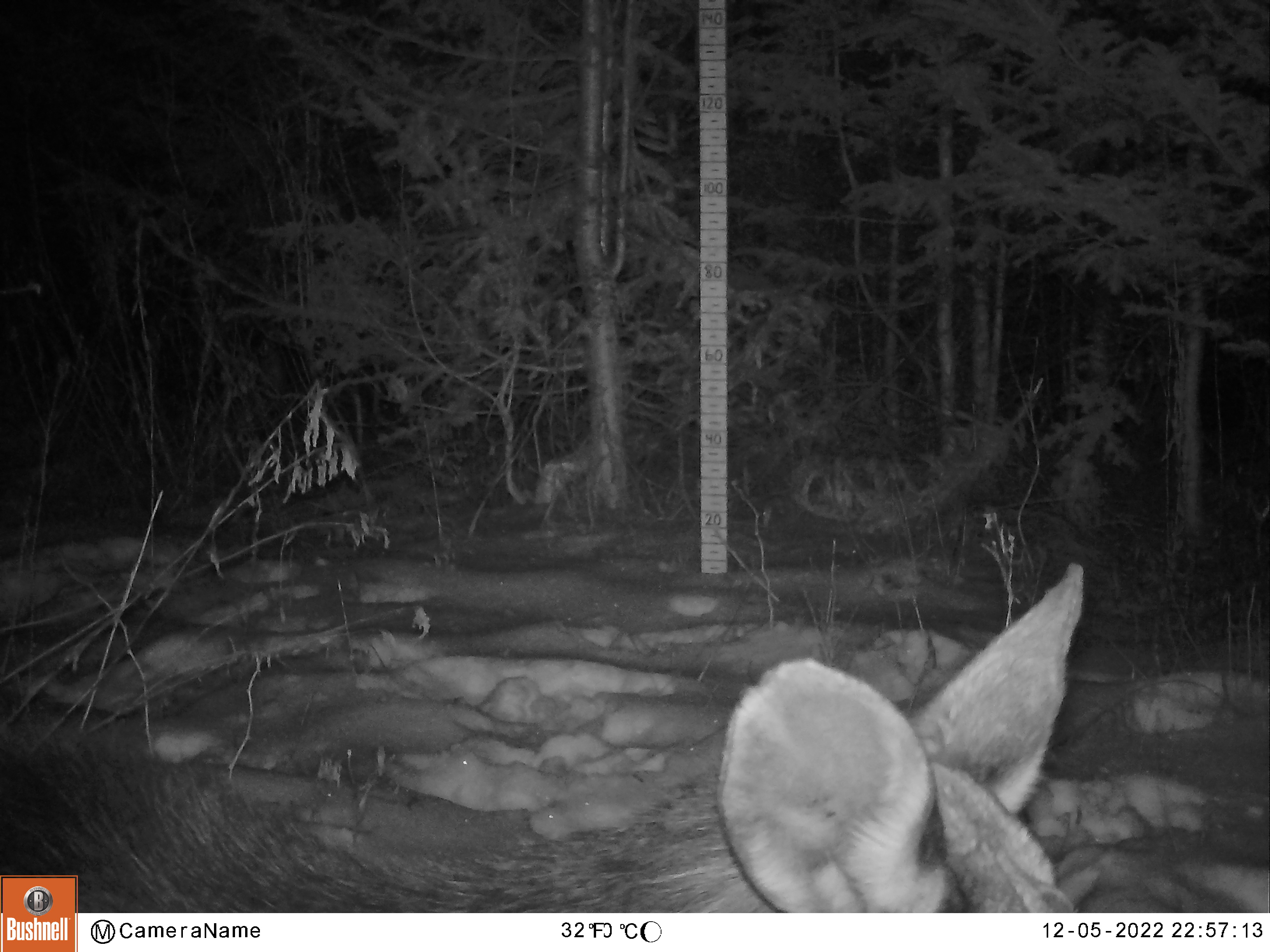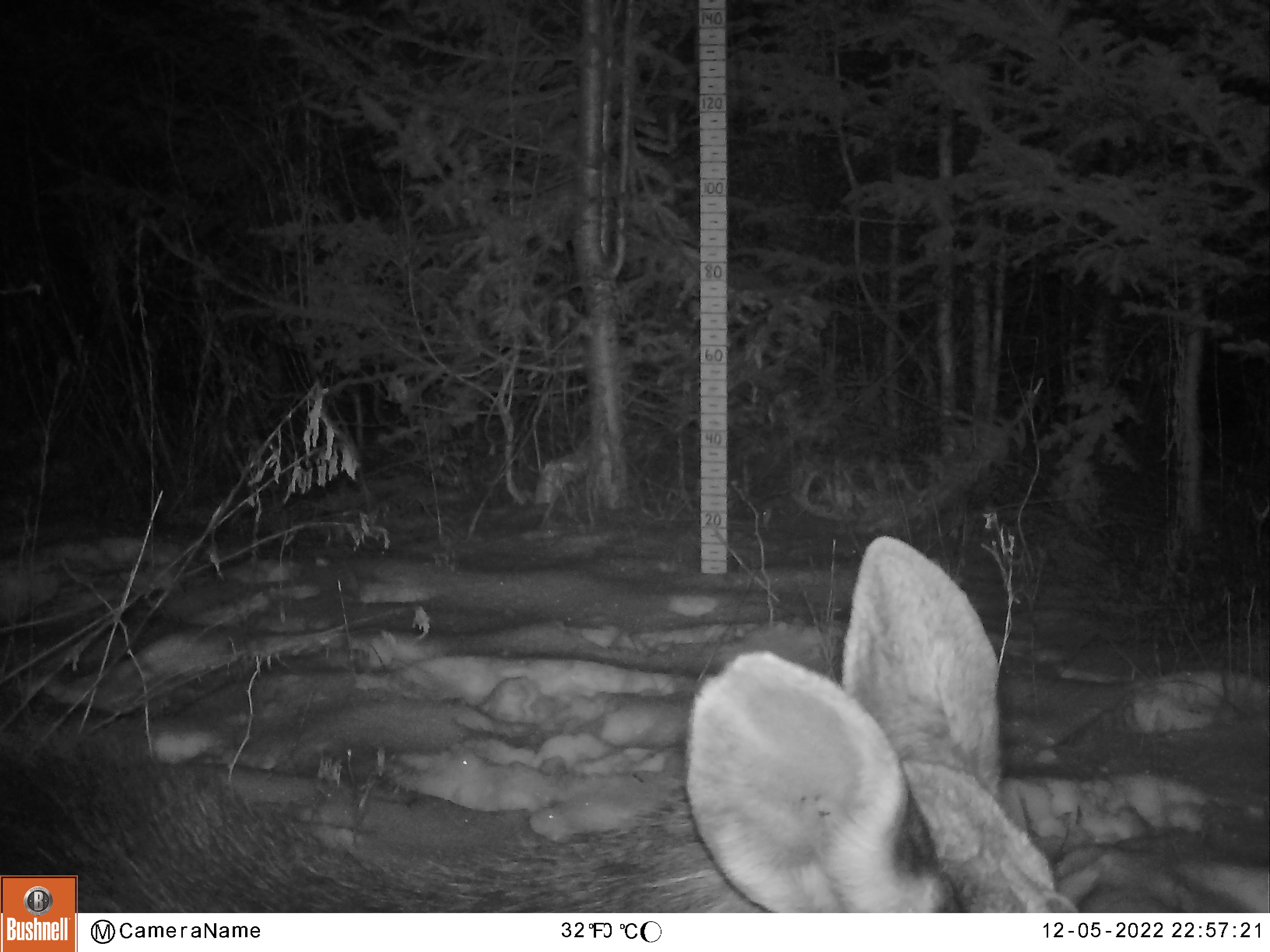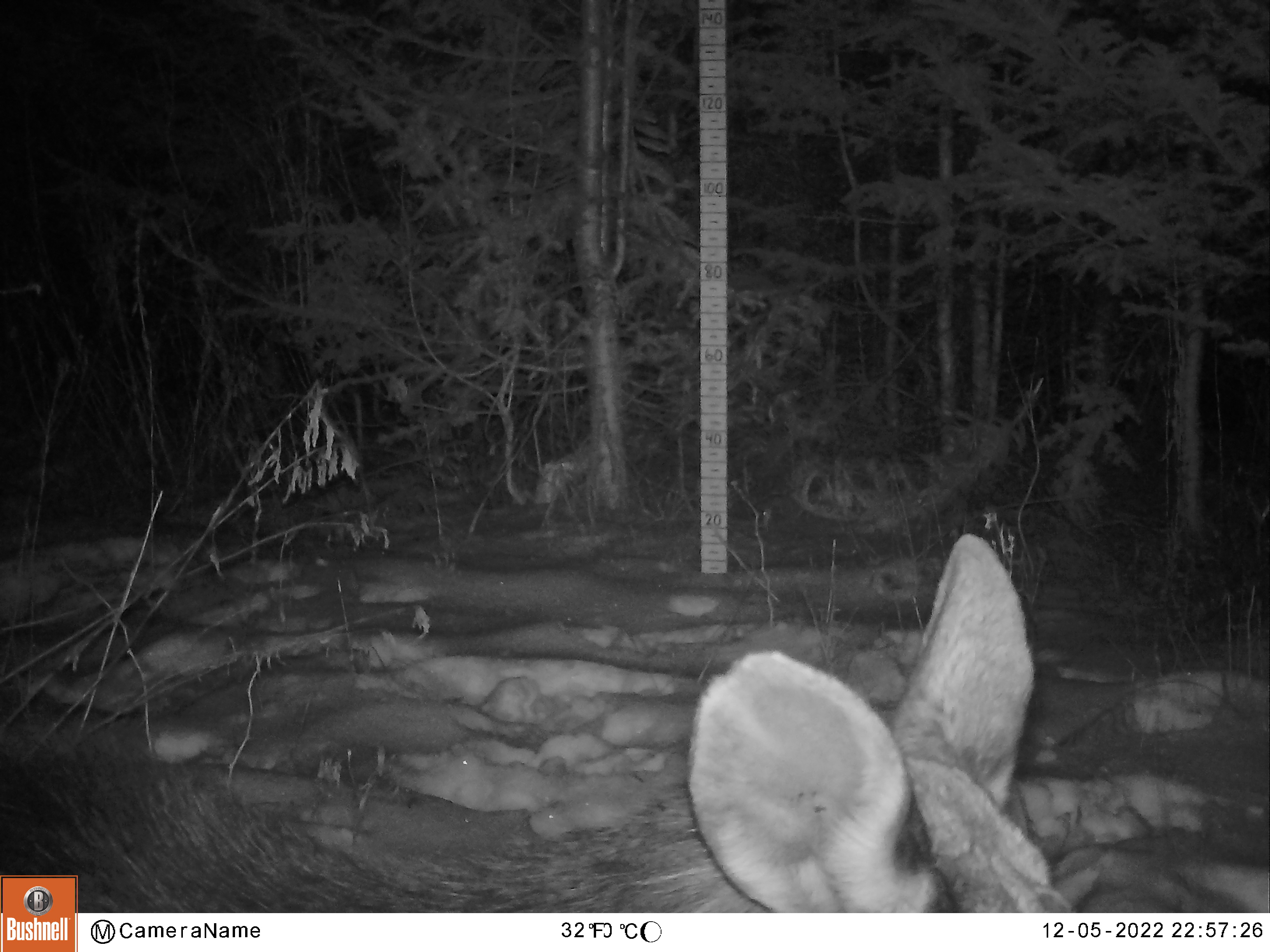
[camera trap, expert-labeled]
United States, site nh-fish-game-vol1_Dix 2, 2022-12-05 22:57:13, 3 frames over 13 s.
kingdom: Animalia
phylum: Chordata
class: Mammalia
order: Artiodactyla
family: Cervidae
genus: Alces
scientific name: Alces alces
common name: moose